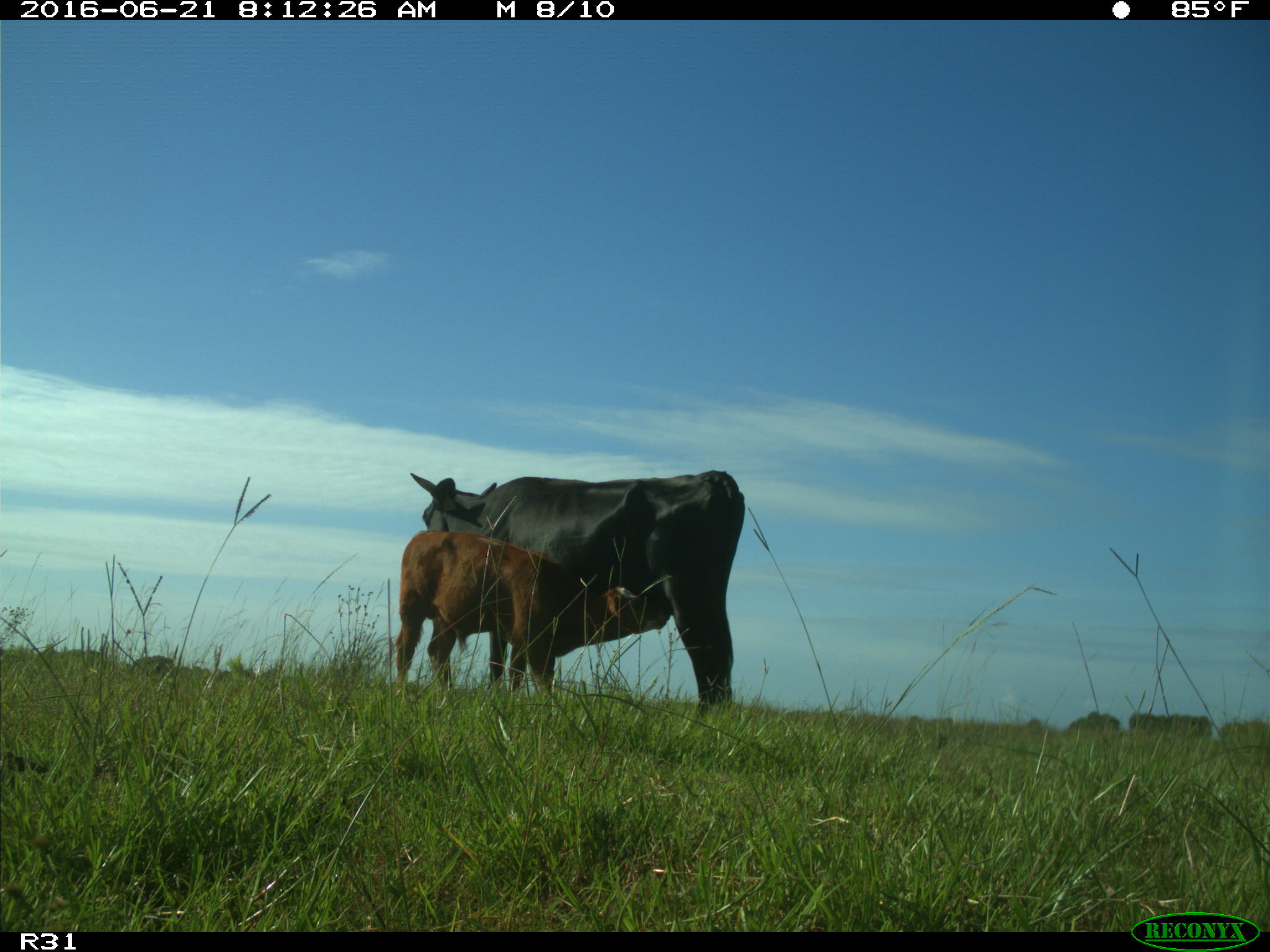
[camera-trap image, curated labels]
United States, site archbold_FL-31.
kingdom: Animalia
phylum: Chordata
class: Mammalia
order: Artiodactyla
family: Bovidae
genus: Bos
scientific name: Bos taurus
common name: domestic cow